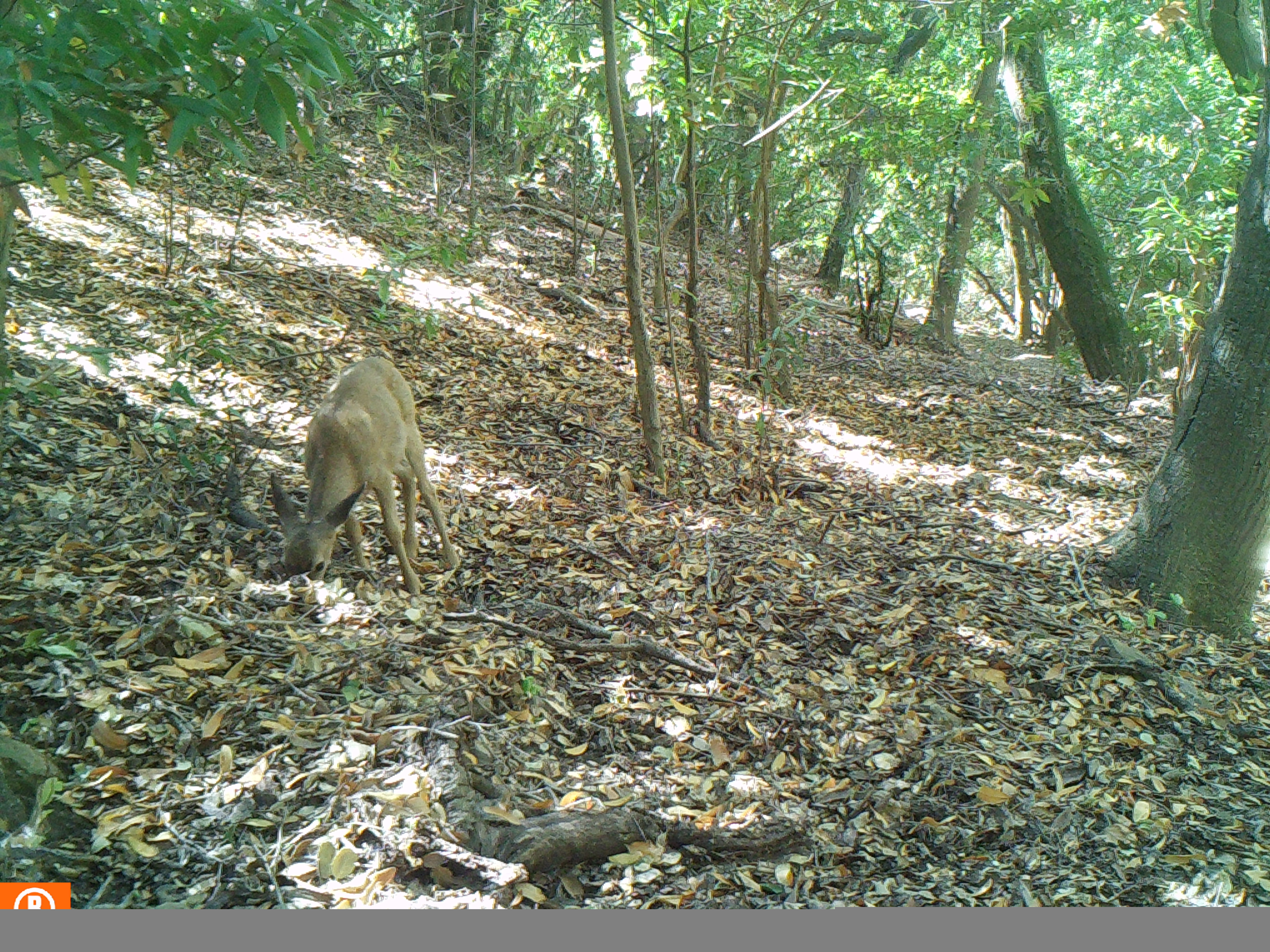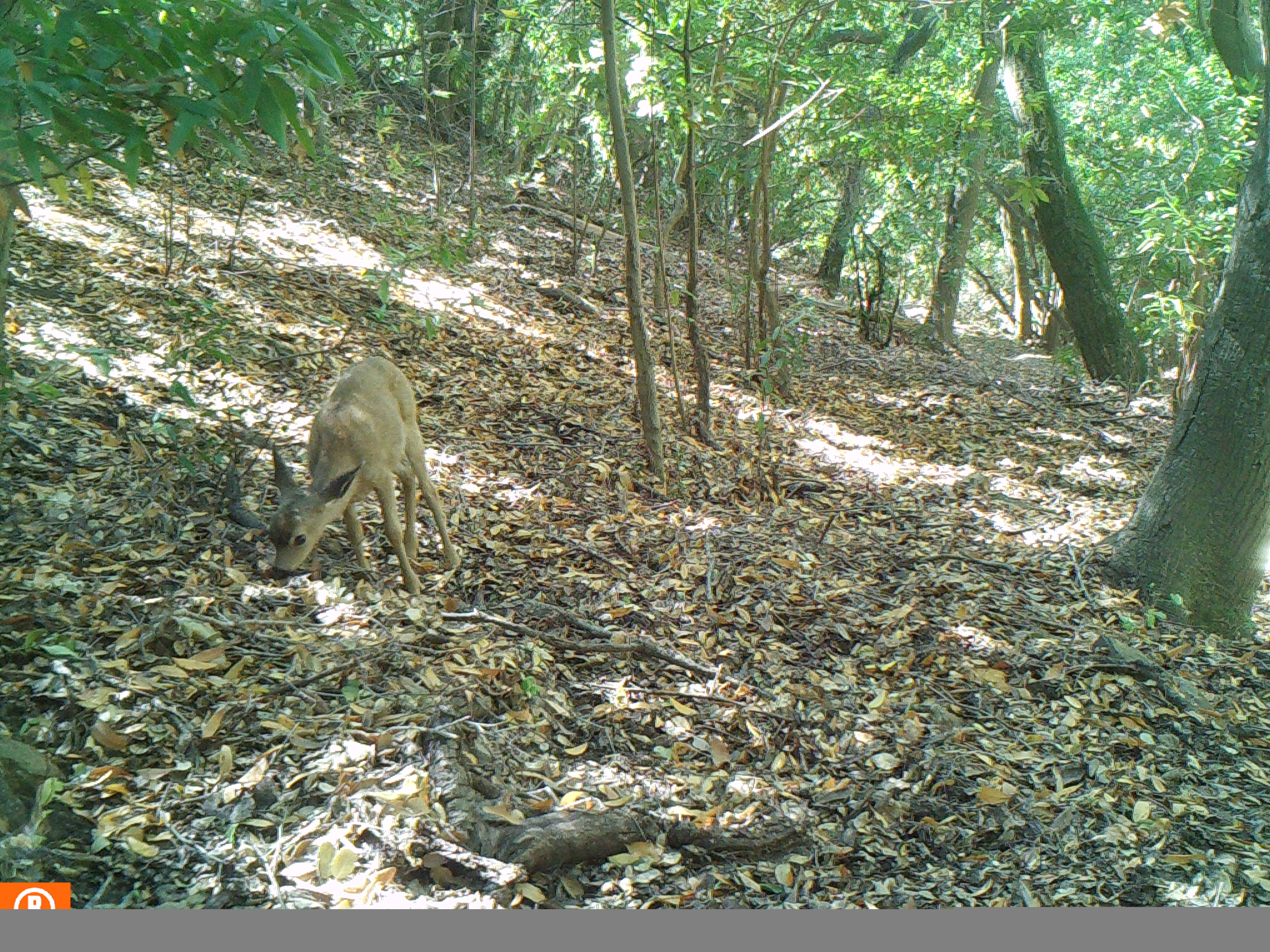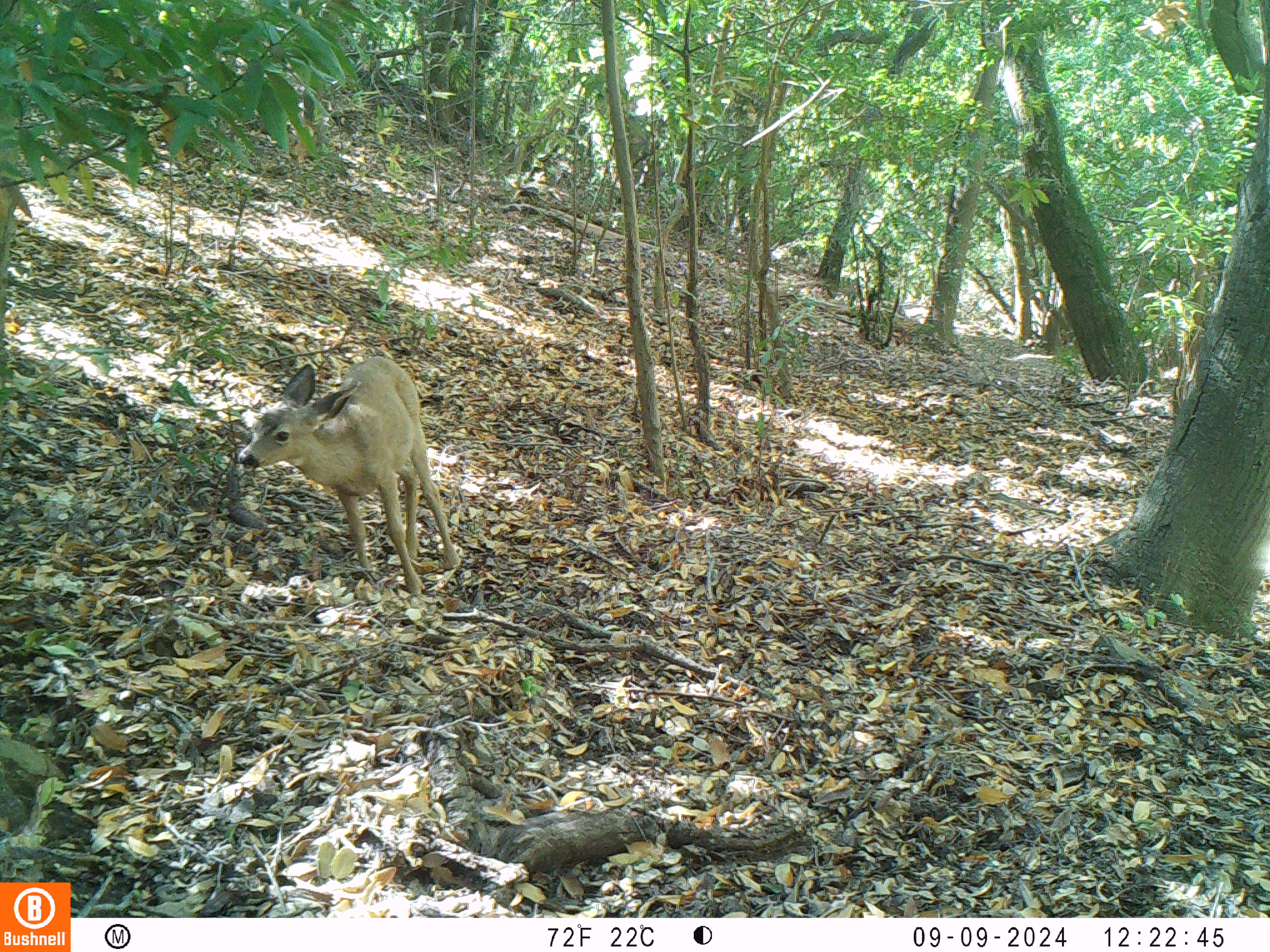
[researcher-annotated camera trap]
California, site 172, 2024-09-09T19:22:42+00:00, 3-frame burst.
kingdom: Animalia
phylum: Chordata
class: Mammalia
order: Artiodactyla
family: Cervidae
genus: Odocoileus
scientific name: Odocoileus hemionus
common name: mule deer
Mule deer (Odocoileus hemionus).